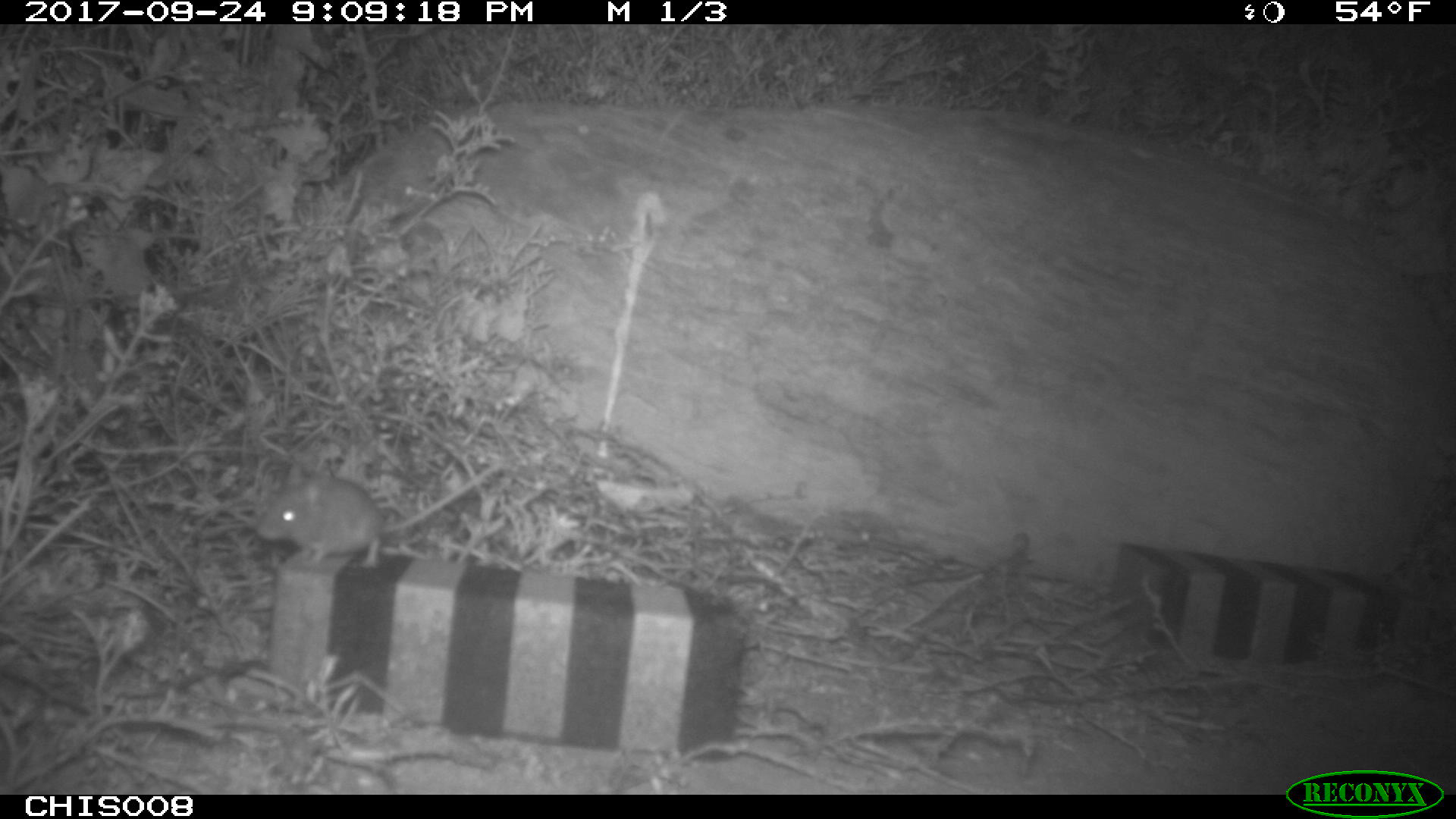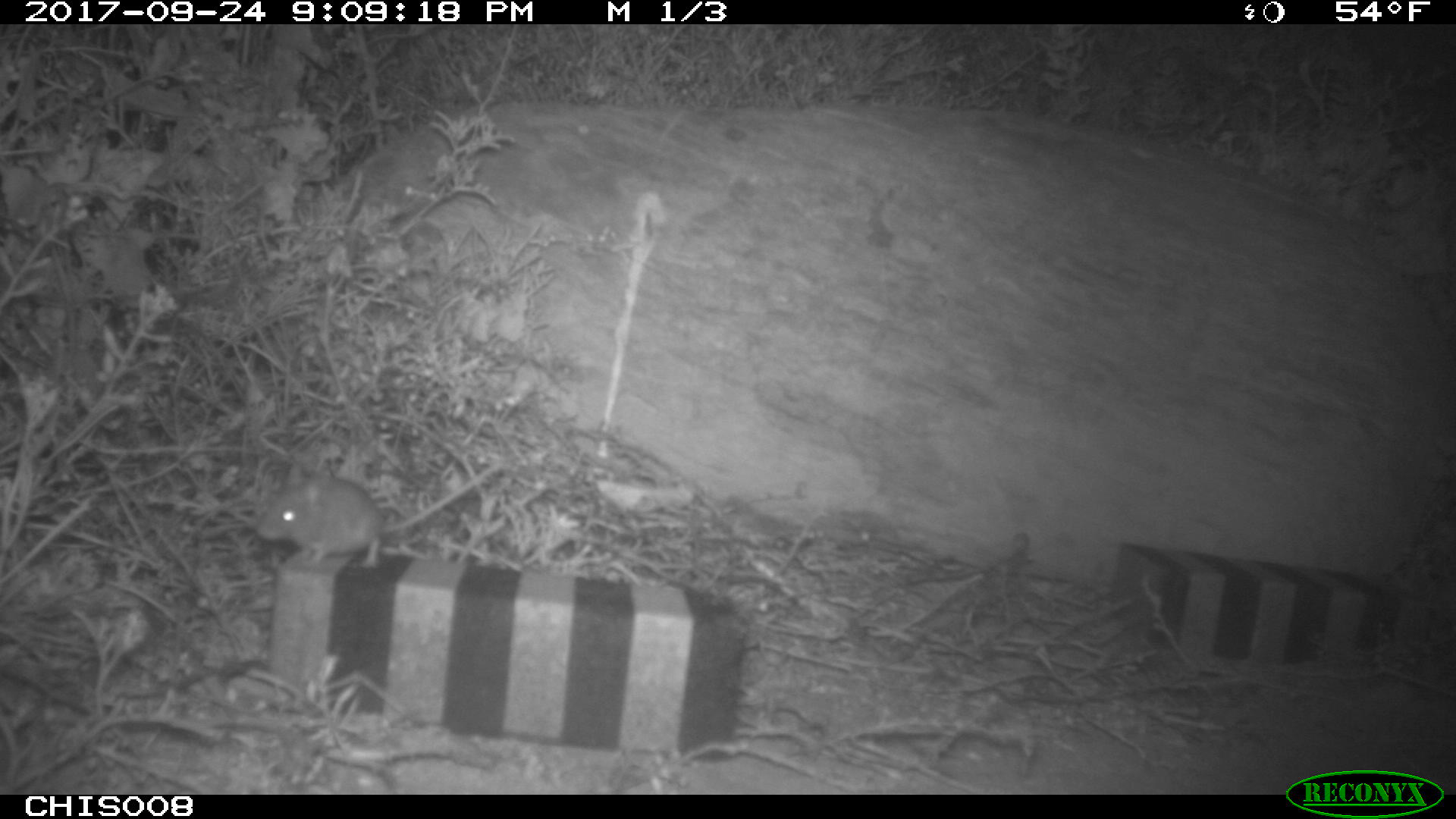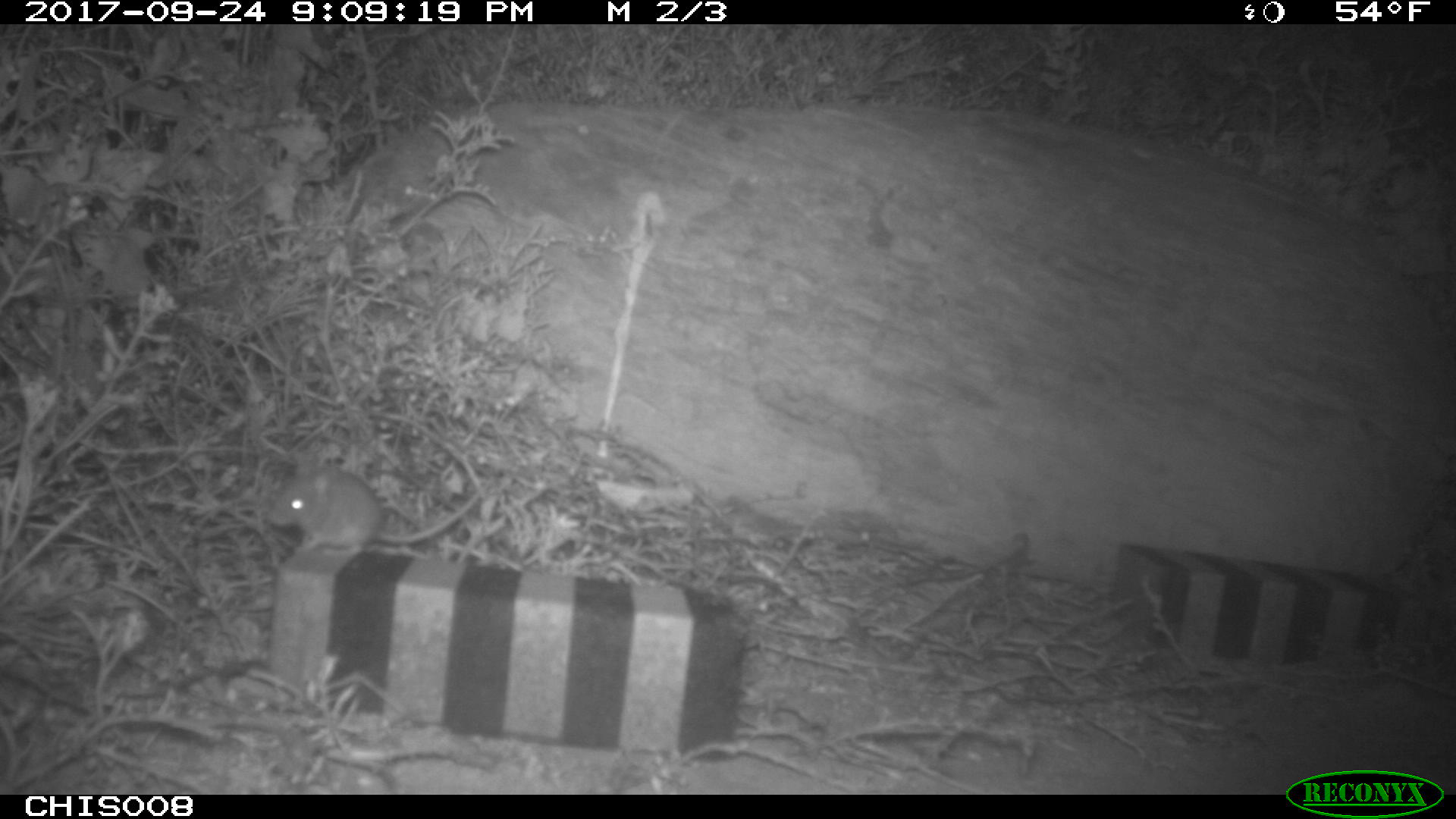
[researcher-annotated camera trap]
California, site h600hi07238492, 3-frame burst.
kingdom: Animalia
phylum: Chordata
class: Mammalia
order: Rodentia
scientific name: Rodentia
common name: rodent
Rodent (Rodentia).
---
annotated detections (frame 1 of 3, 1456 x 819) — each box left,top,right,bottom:
rodent: 254,466,500,568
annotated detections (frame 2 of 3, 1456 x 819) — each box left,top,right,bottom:
rodent: 256,460,506,568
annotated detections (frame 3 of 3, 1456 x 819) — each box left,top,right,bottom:
rodent: 264,453,479,557